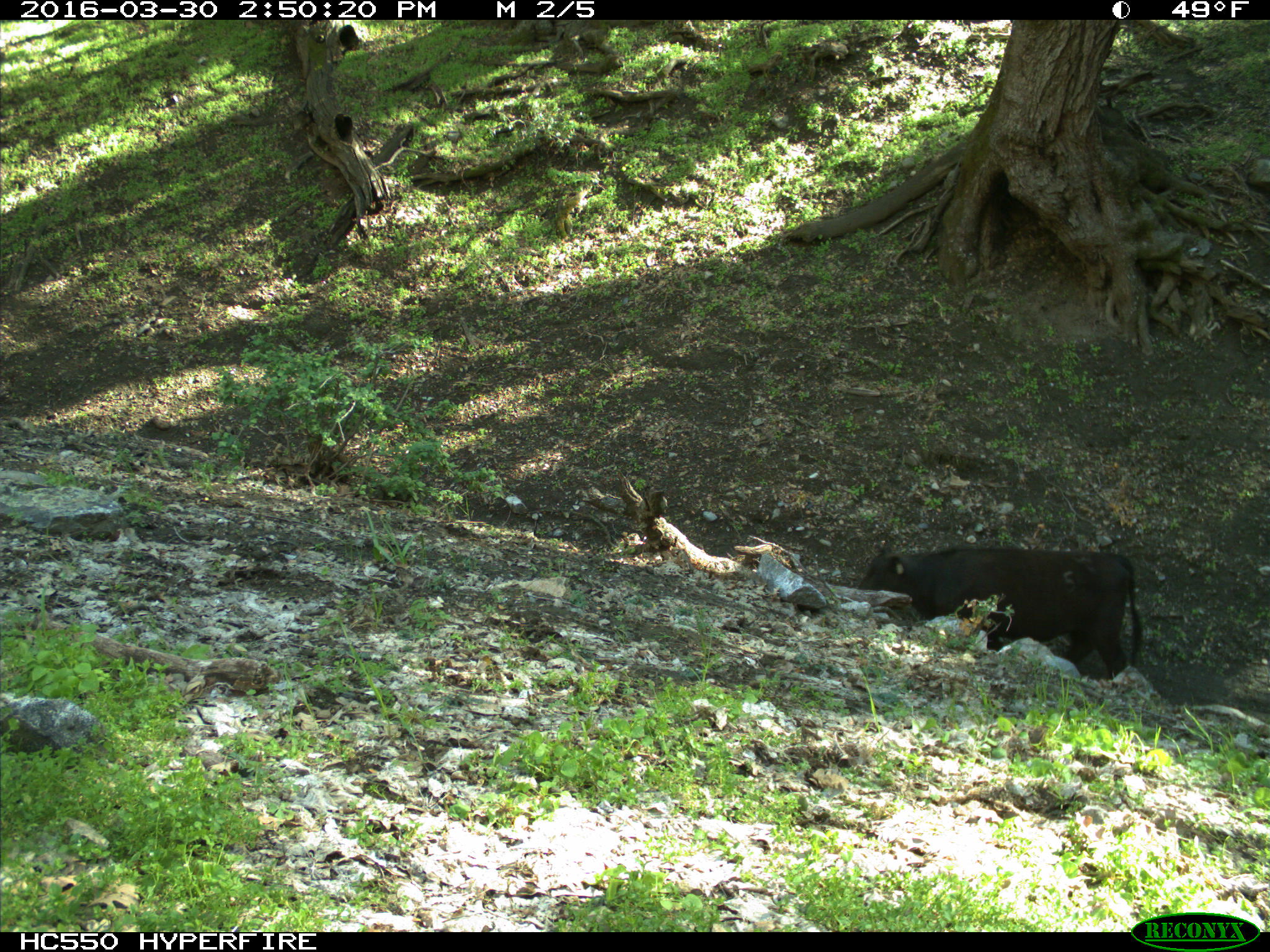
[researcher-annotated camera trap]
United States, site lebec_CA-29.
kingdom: Animalia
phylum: Chordata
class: Mammalia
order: Artiodactyla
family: Bovidae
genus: Bos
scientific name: Bos taurus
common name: domestic cow